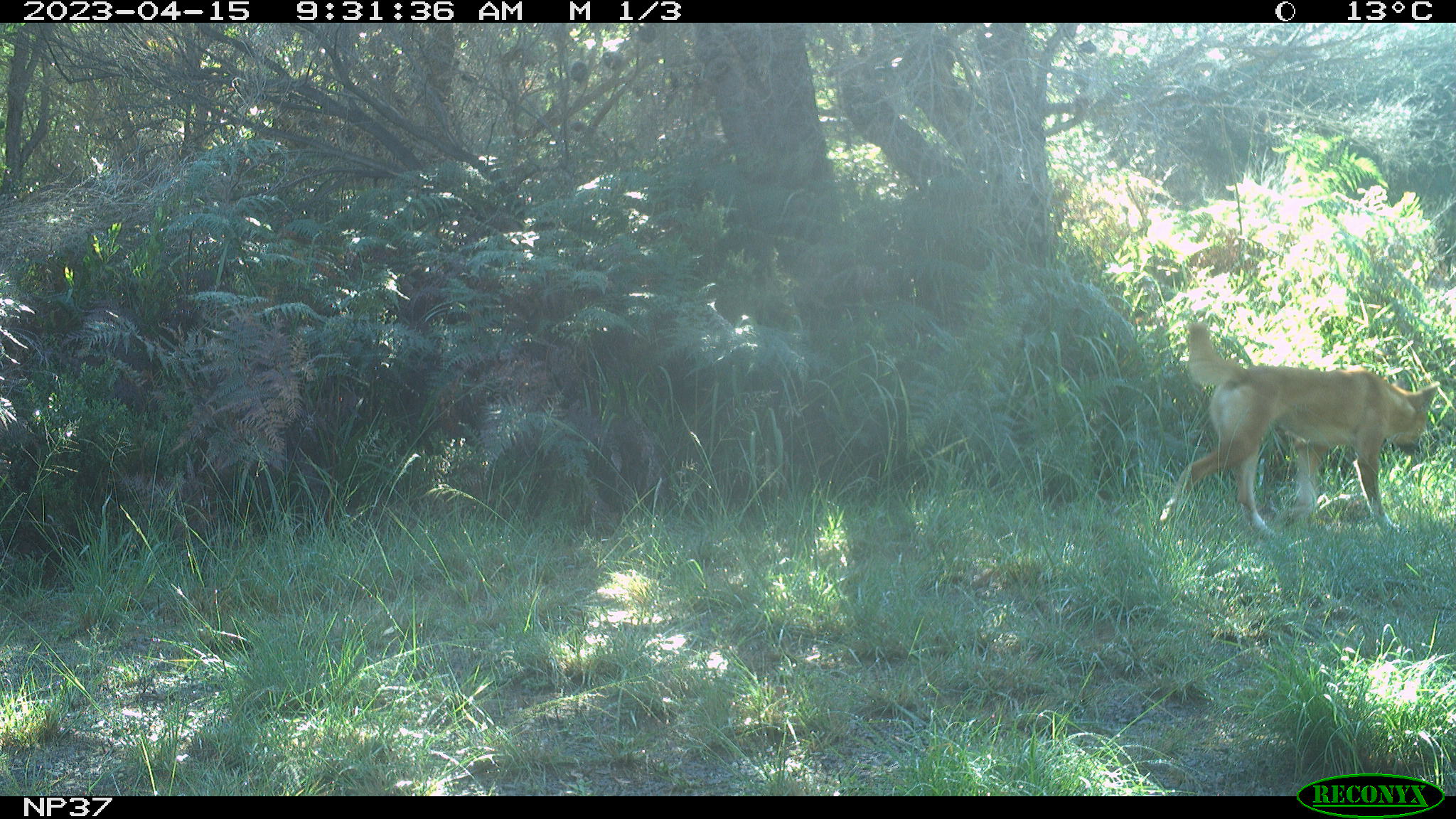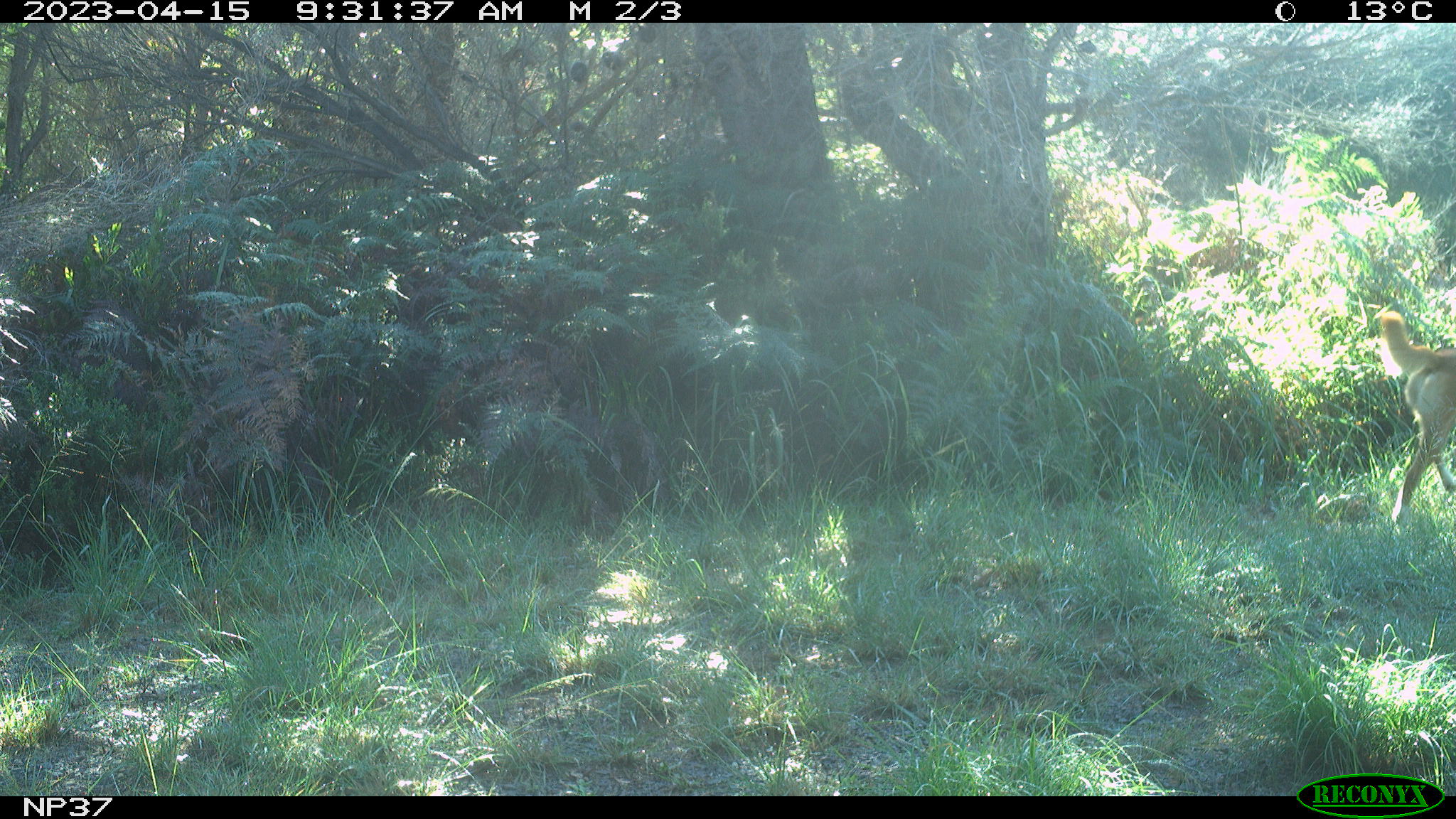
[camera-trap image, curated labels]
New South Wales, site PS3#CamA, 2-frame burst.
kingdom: Animalia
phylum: Chordata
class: Mammalia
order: Carnivora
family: Canidae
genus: Canis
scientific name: Canis familiaris dingo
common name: dingo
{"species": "dingo (Canis familiaris dingo)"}